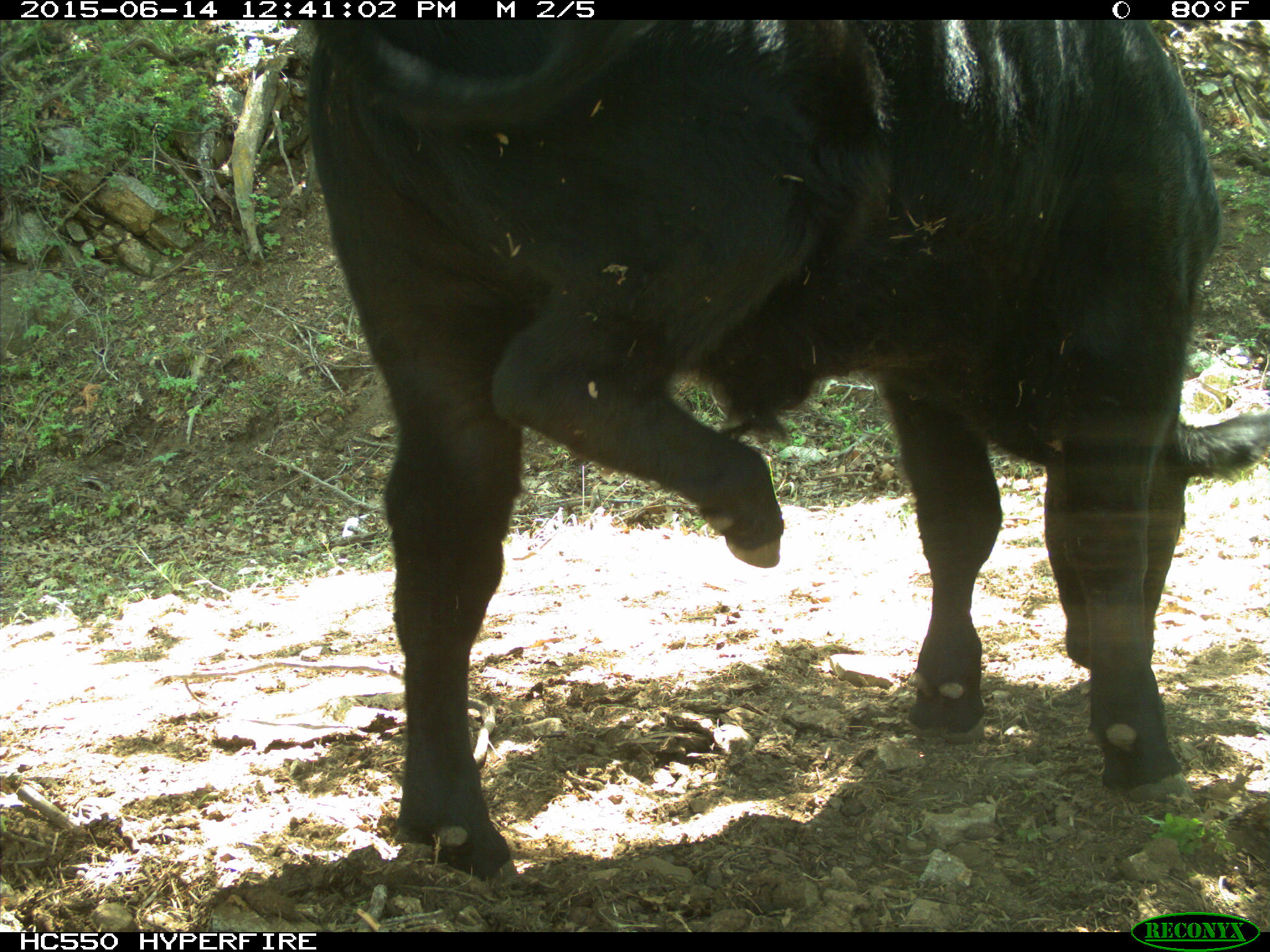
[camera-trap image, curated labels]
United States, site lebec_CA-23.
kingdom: Animalia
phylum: Chordata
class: Mammalia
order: Artiodactyla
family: Bovidae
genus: Bos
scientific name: Bos taurus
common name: domestic cow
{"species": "Bos taurus (domestic cow)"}